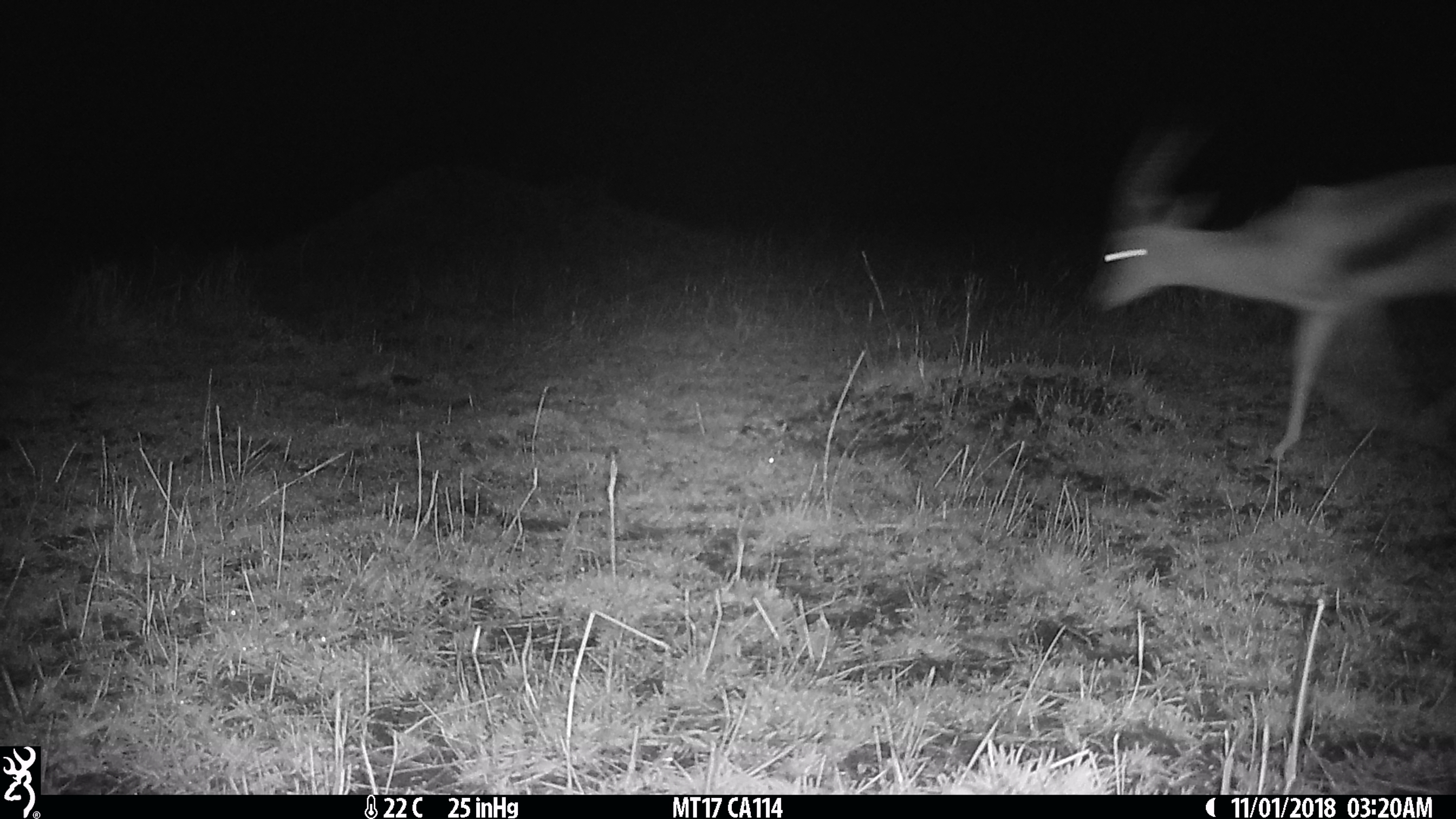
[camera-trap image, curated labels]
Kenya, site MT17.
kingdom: Animalia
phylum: Chordata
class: Mammalia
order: Artiodactyla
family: Bovidae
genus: Eudorcas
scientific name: Eudorcas thomsonii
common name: thomon's gazelle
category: gazelle thomsons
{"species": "gazelle thomsons (thomon's gazelle) (Eudorcas thomsonii)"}